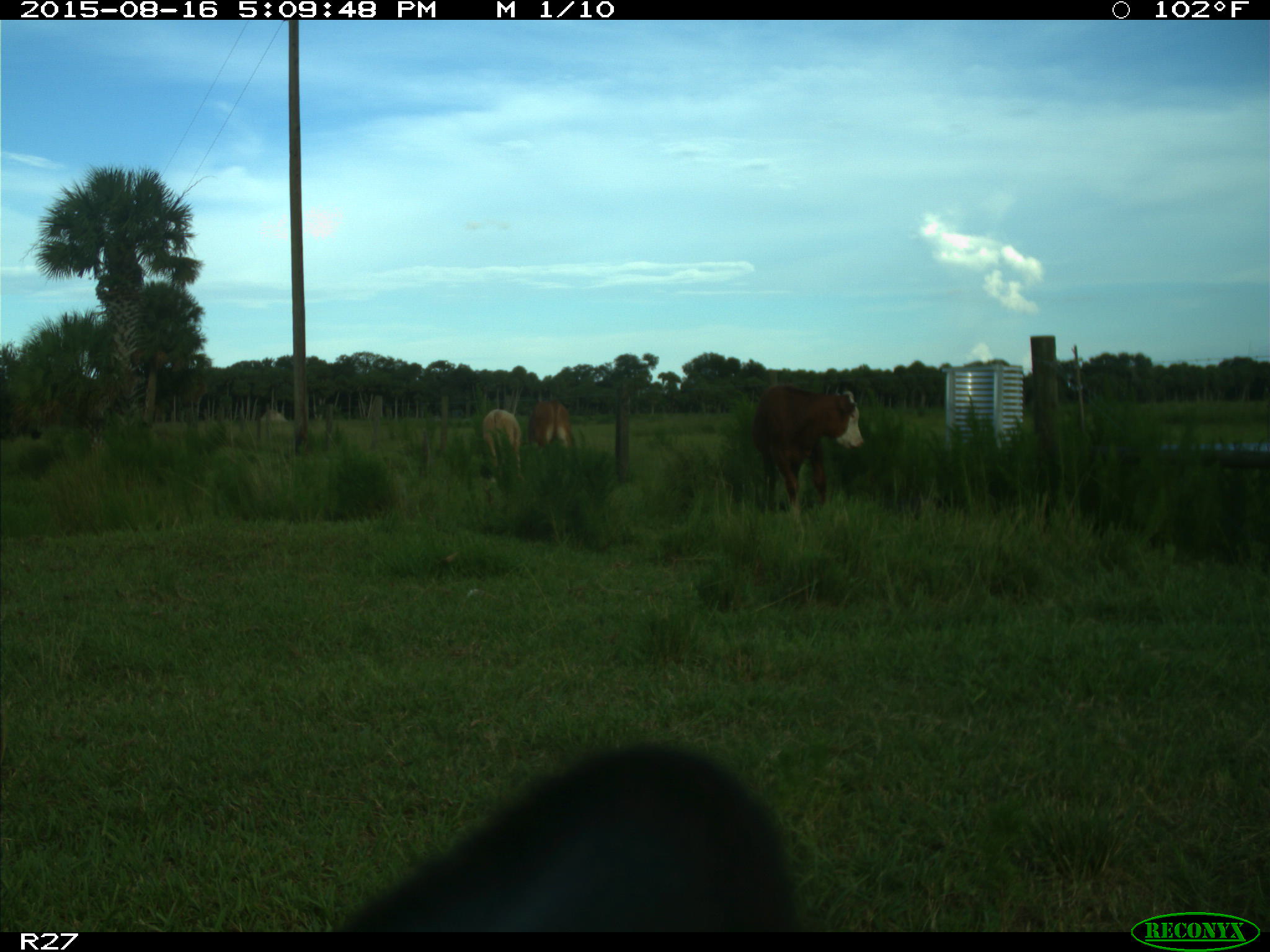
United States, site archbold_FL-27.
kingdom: Animalia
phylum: Chordata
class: Mammalia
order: Artiodactyla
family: Bovidae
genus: Bos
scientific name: Bos taurus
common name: domestic cow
Bos taurus (domestic cow).